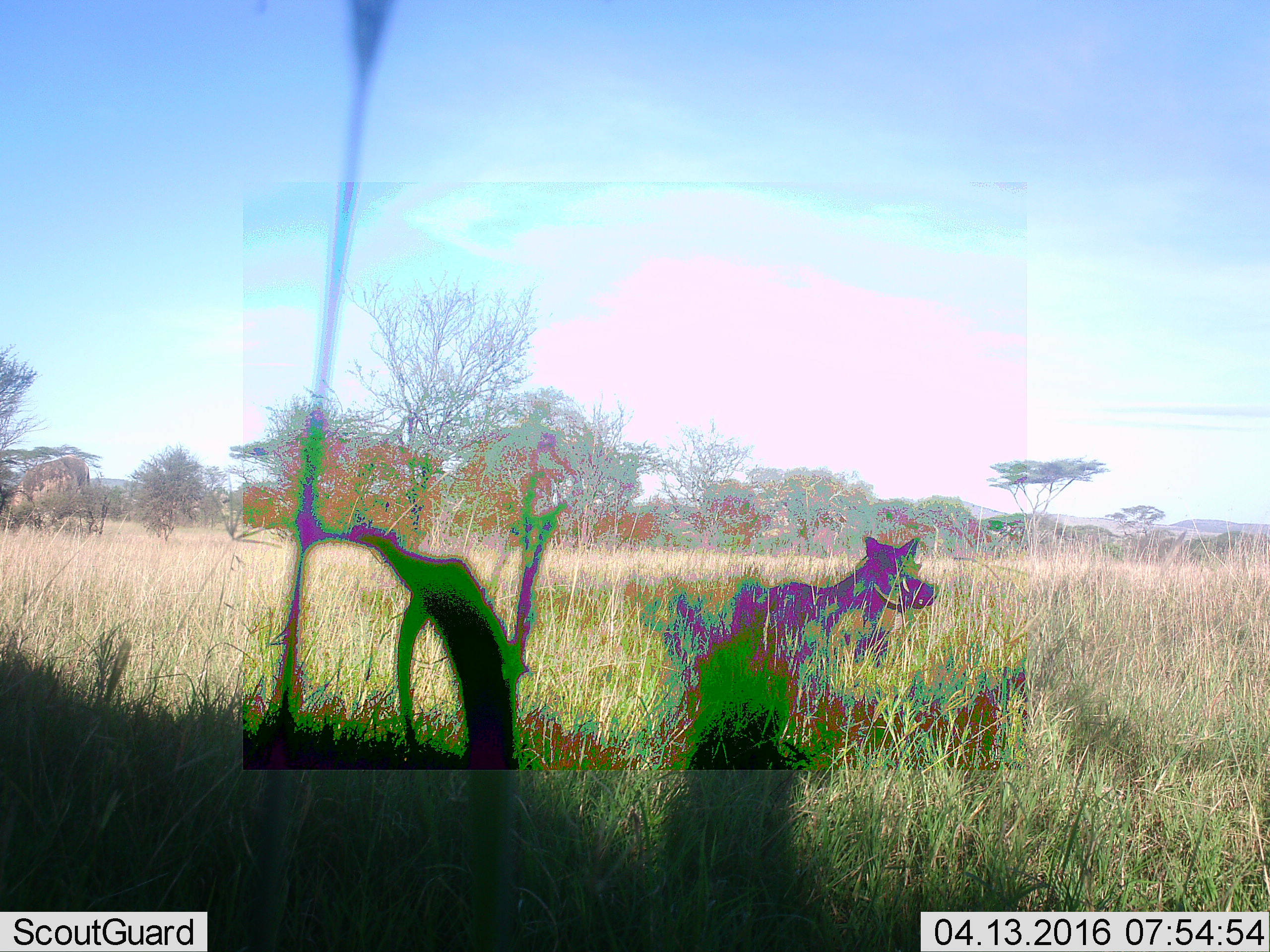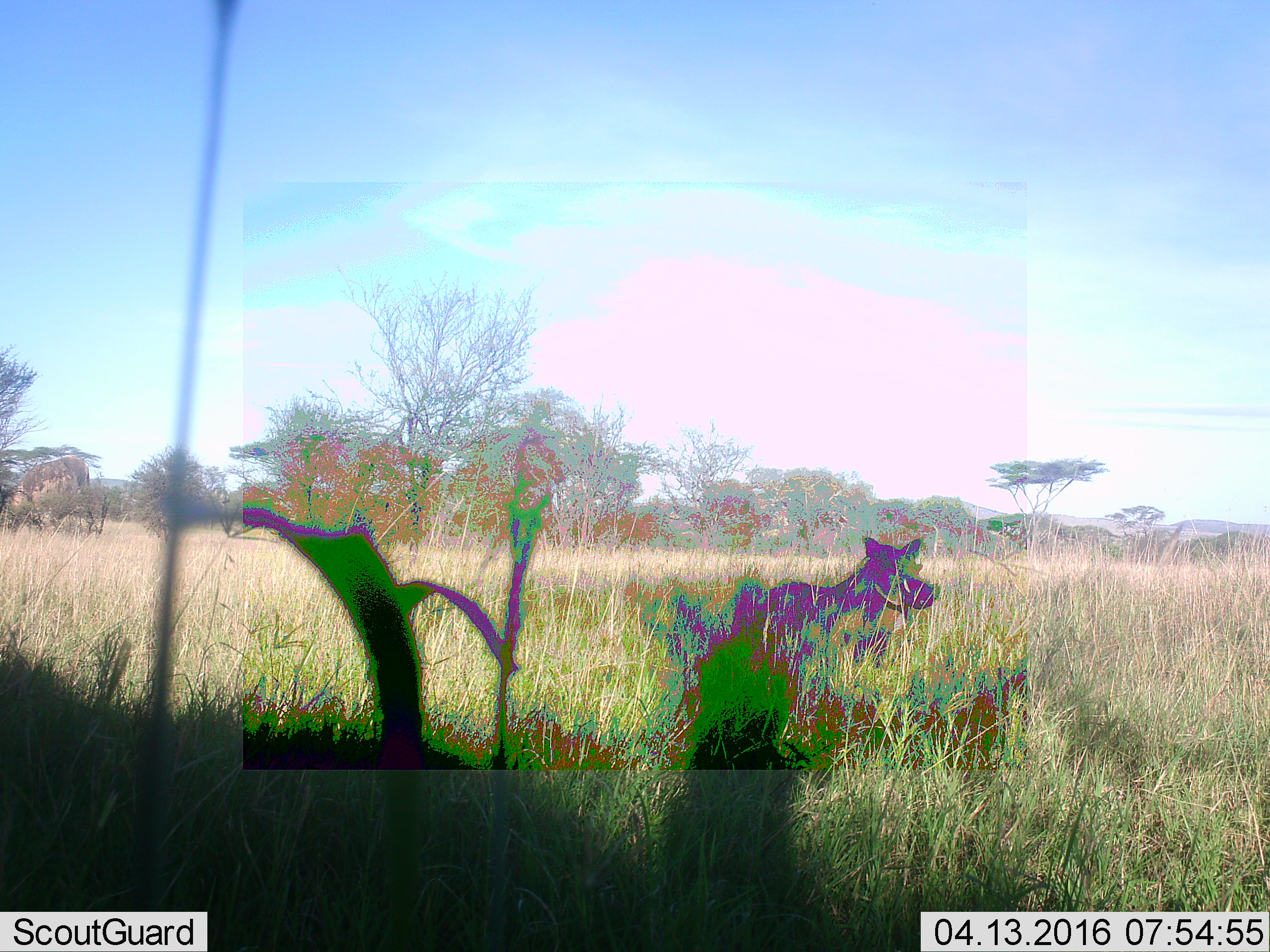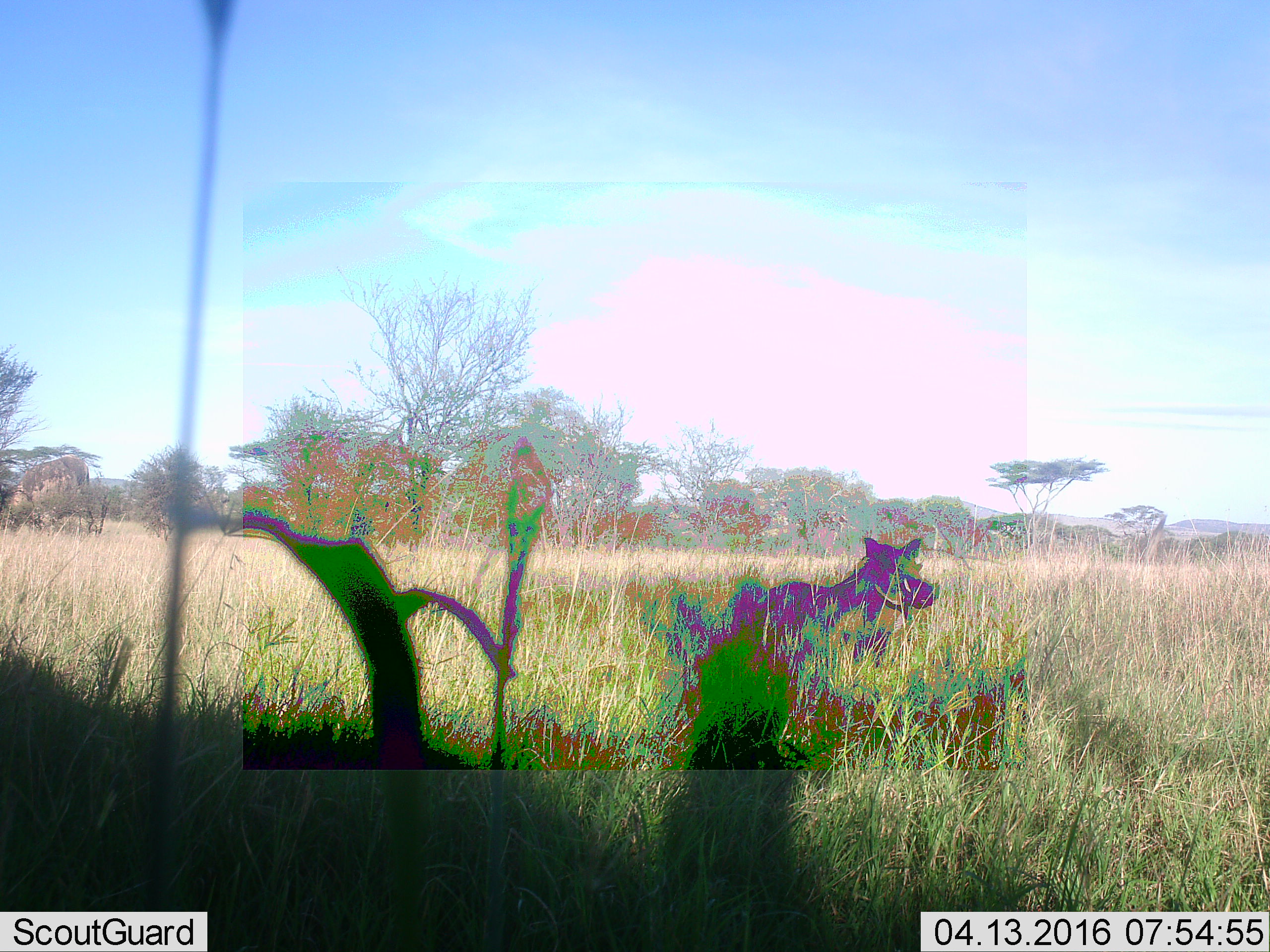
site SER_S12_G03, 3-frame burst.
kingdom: Animalia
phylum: Chordata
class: Mammalia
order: Artiodactyla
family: Suidae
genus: Phacochoerus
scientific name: Phacochoerus africanus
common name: warthog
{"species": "warthog (Phacochoerus africanus)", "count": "1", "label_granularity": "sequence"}